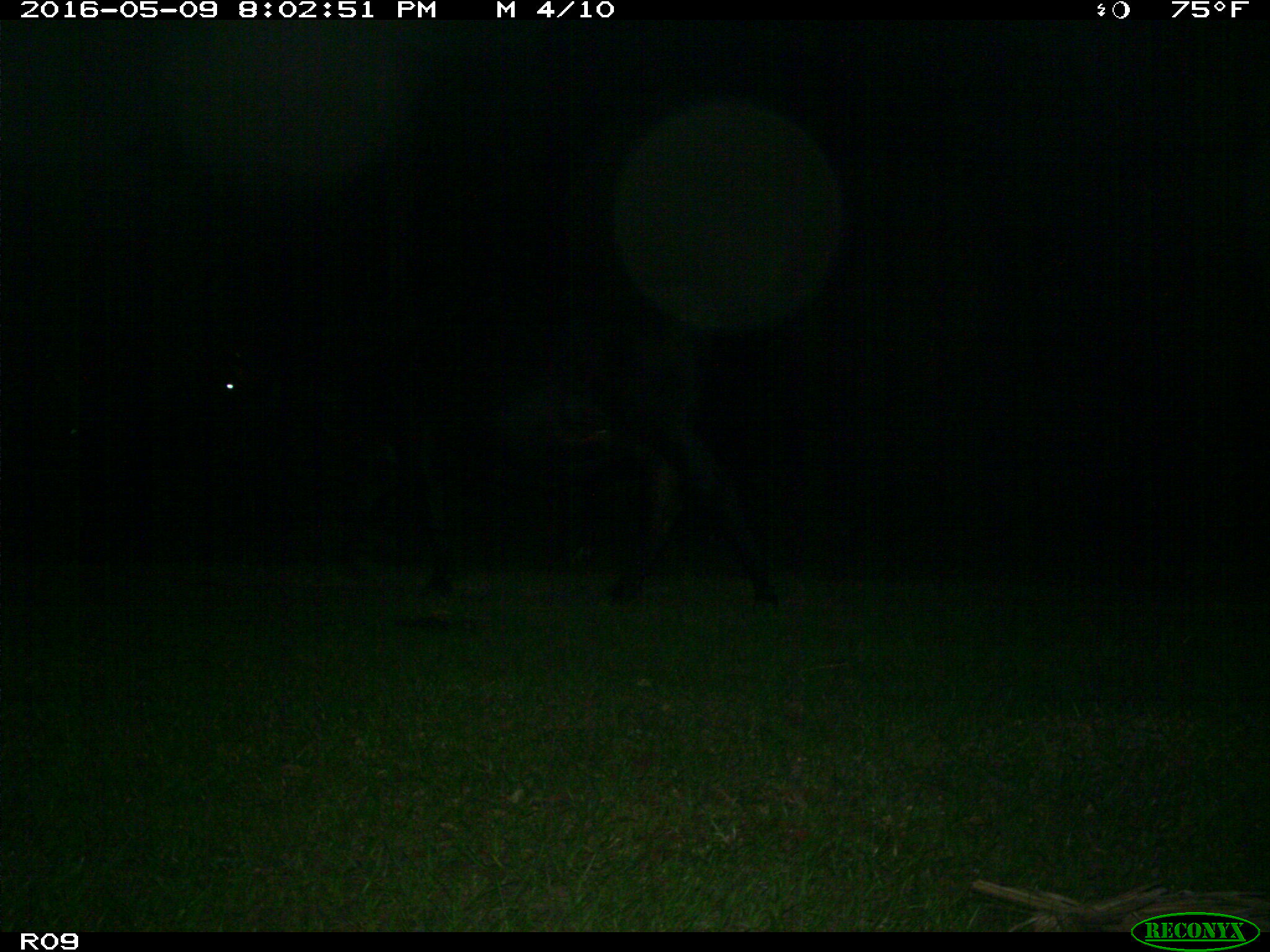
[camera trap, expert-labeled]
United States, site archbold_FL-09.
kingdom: Animalia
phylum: Chordata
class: Mammalia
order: Artiodactyla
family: Bovidae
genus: Bos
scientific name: Bos taurus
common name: domestic cow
Bos taurus (domestic cow).